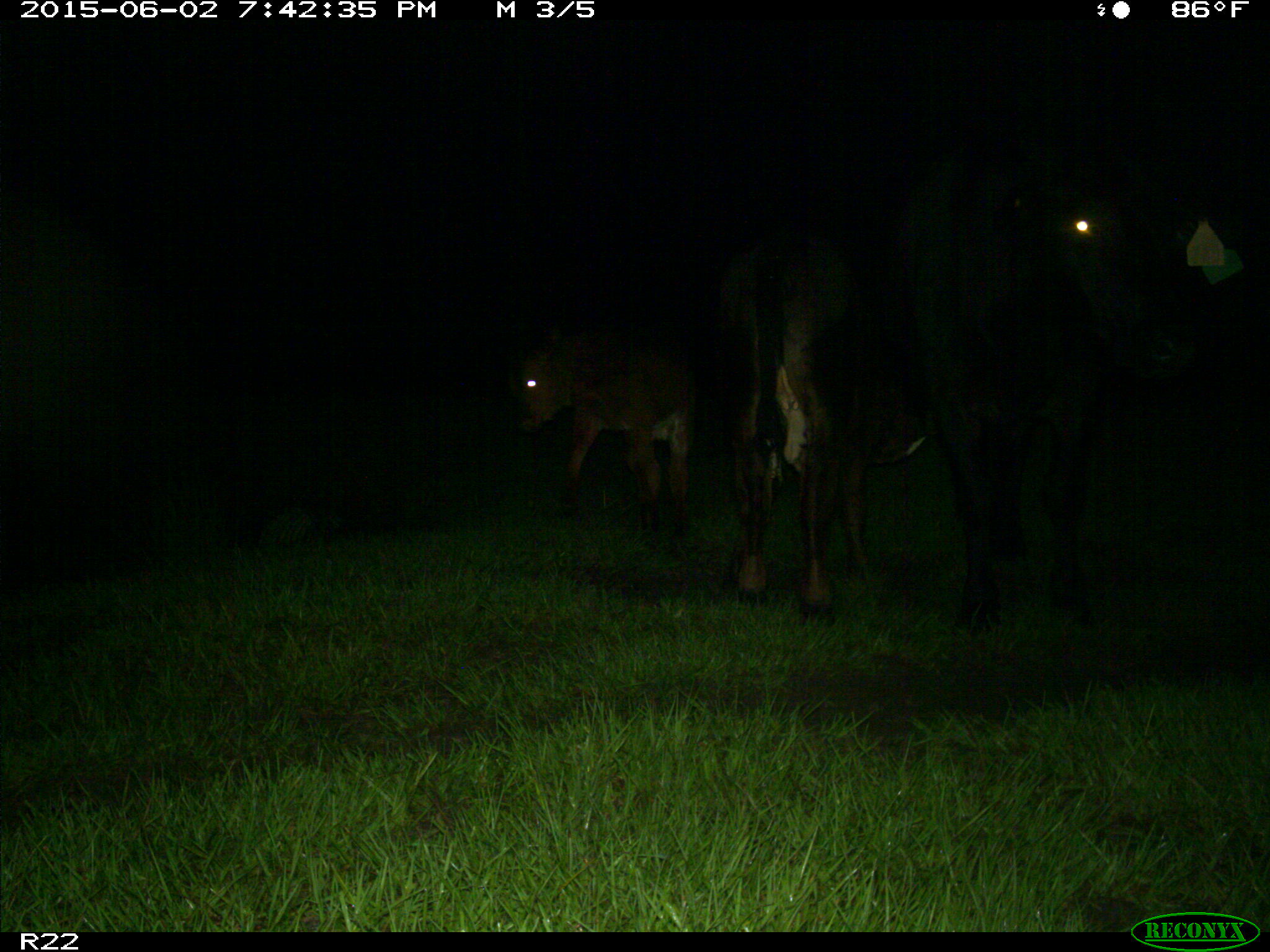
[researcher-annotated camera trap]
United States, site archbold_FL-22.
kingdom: Animalia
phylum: Chordata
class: Mammalia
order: Artiodactyla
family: Bovidae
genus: Bos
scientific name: Bos taurus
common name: domestic cow